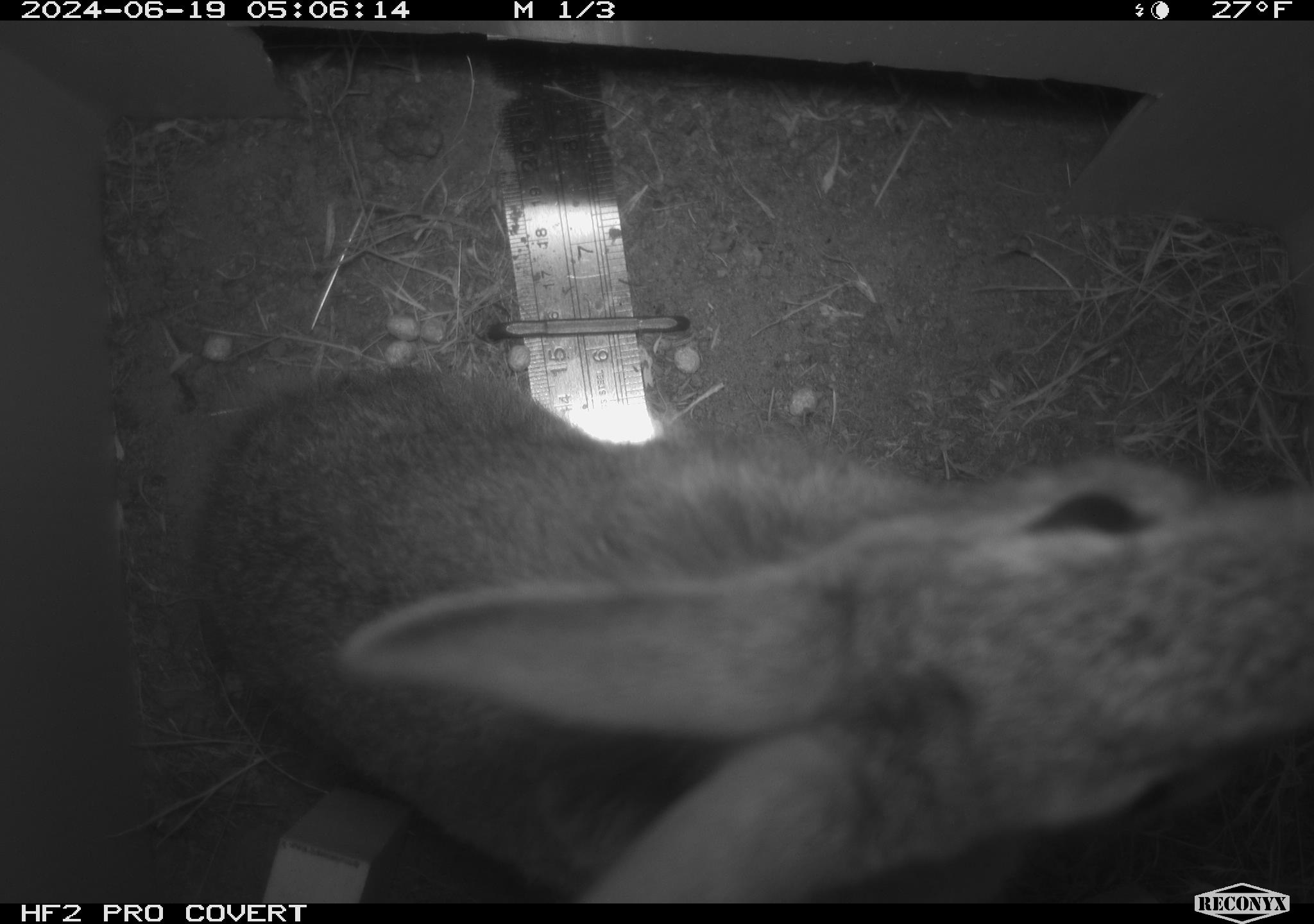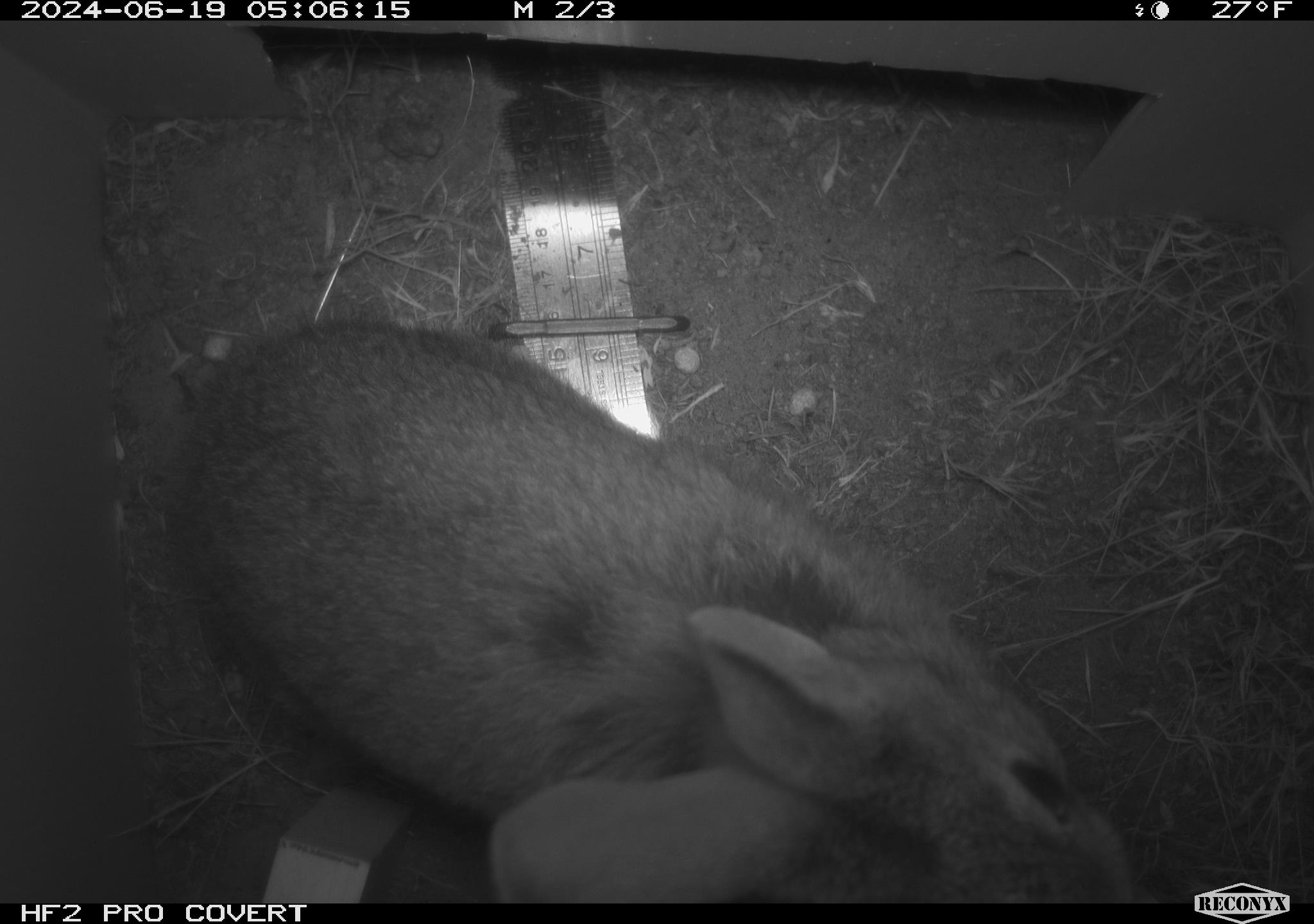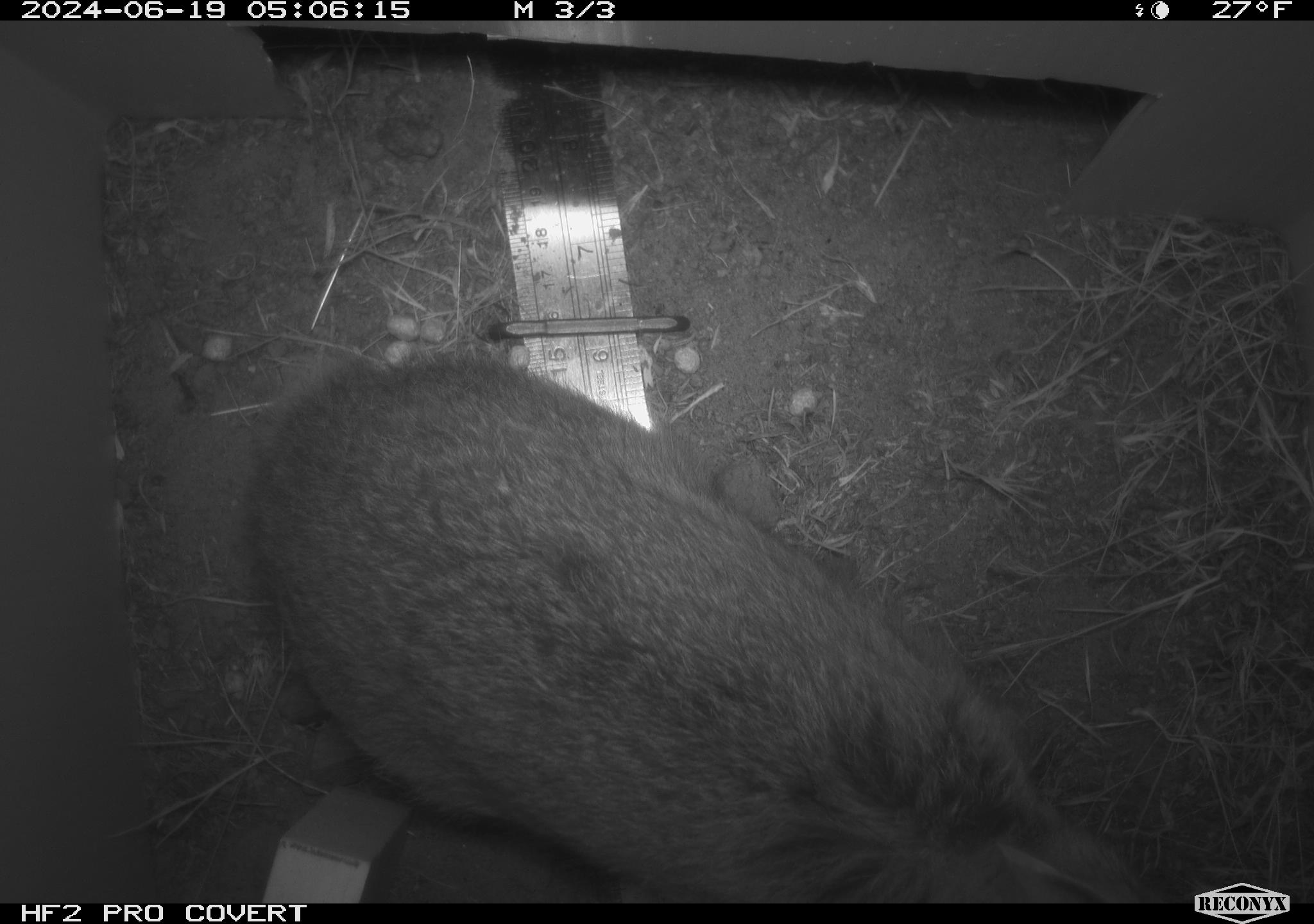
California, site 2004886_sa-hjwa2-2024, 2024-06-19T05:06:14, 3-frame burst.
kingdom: Animalia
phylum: Chordata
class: Mammalia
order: Lagomorpha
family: Leporidae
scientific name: Leporidae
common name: rabbit or hare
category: rabbit and hare family